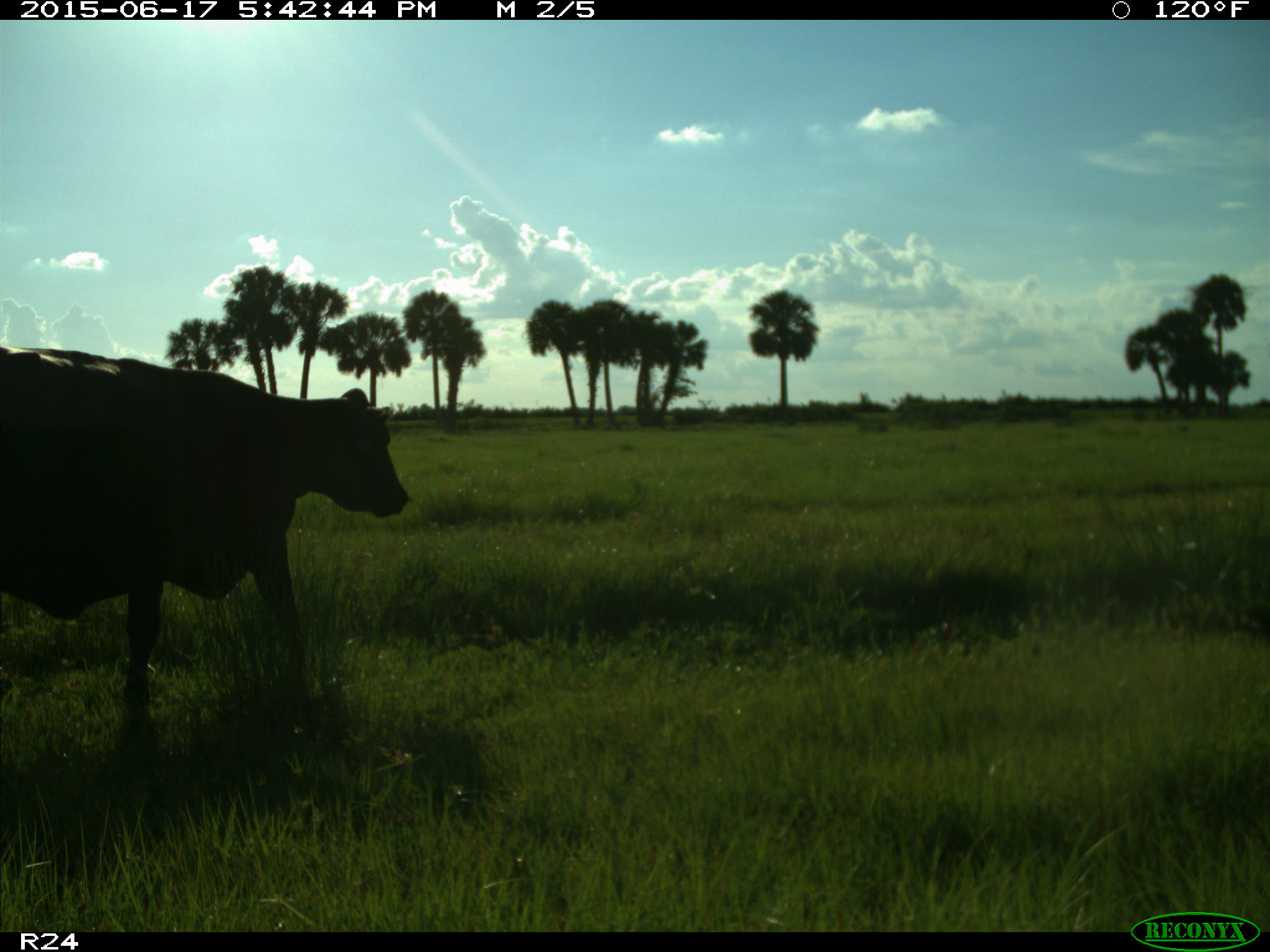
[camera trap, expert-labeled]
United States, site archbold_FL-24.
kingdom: Animalia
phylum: Chordata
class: Mammalia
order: Artiodactyla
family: Bovidae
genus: Bos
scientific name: Bos taurus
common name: domestic cow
Bos taurus (domestic cow).